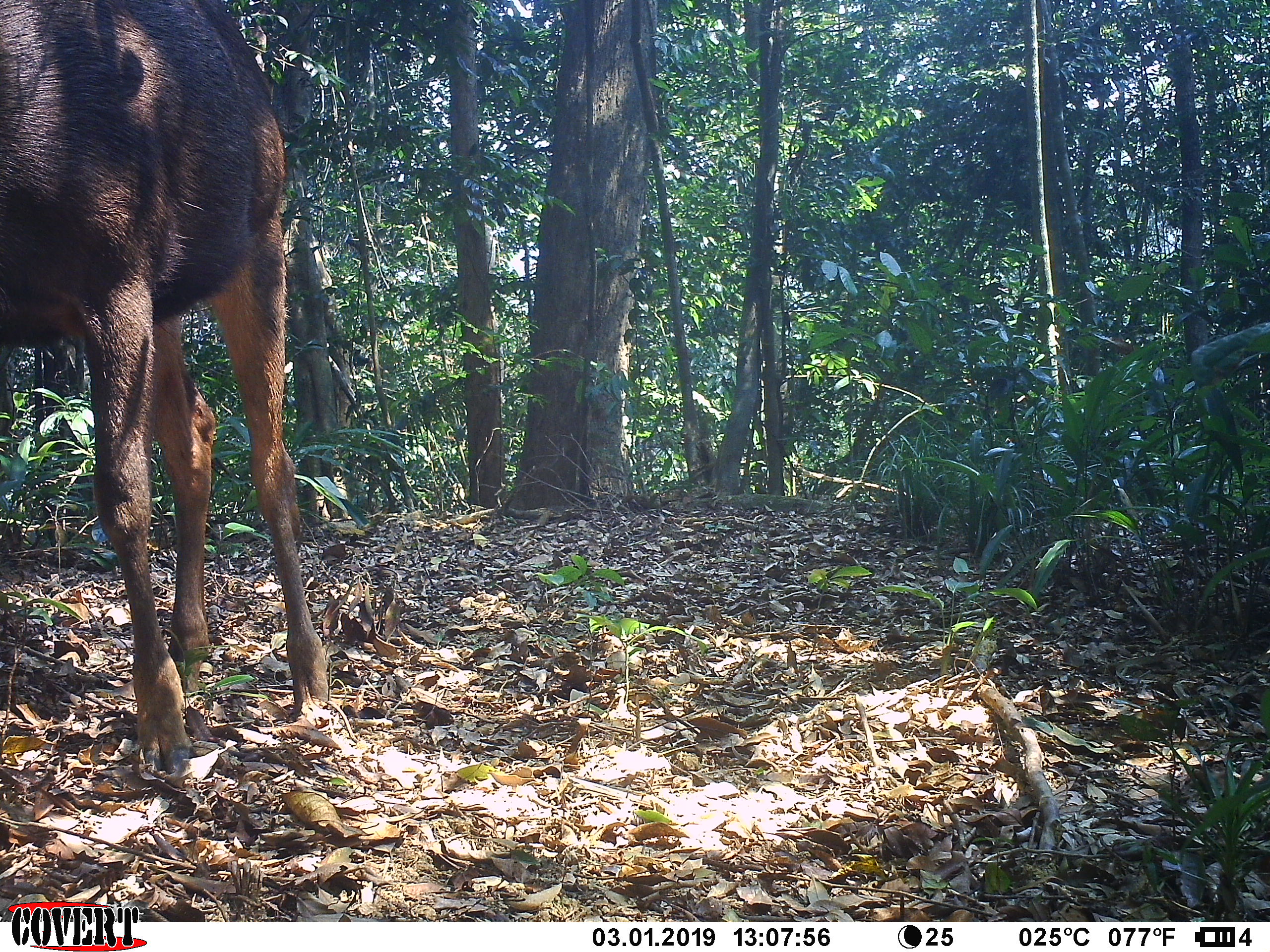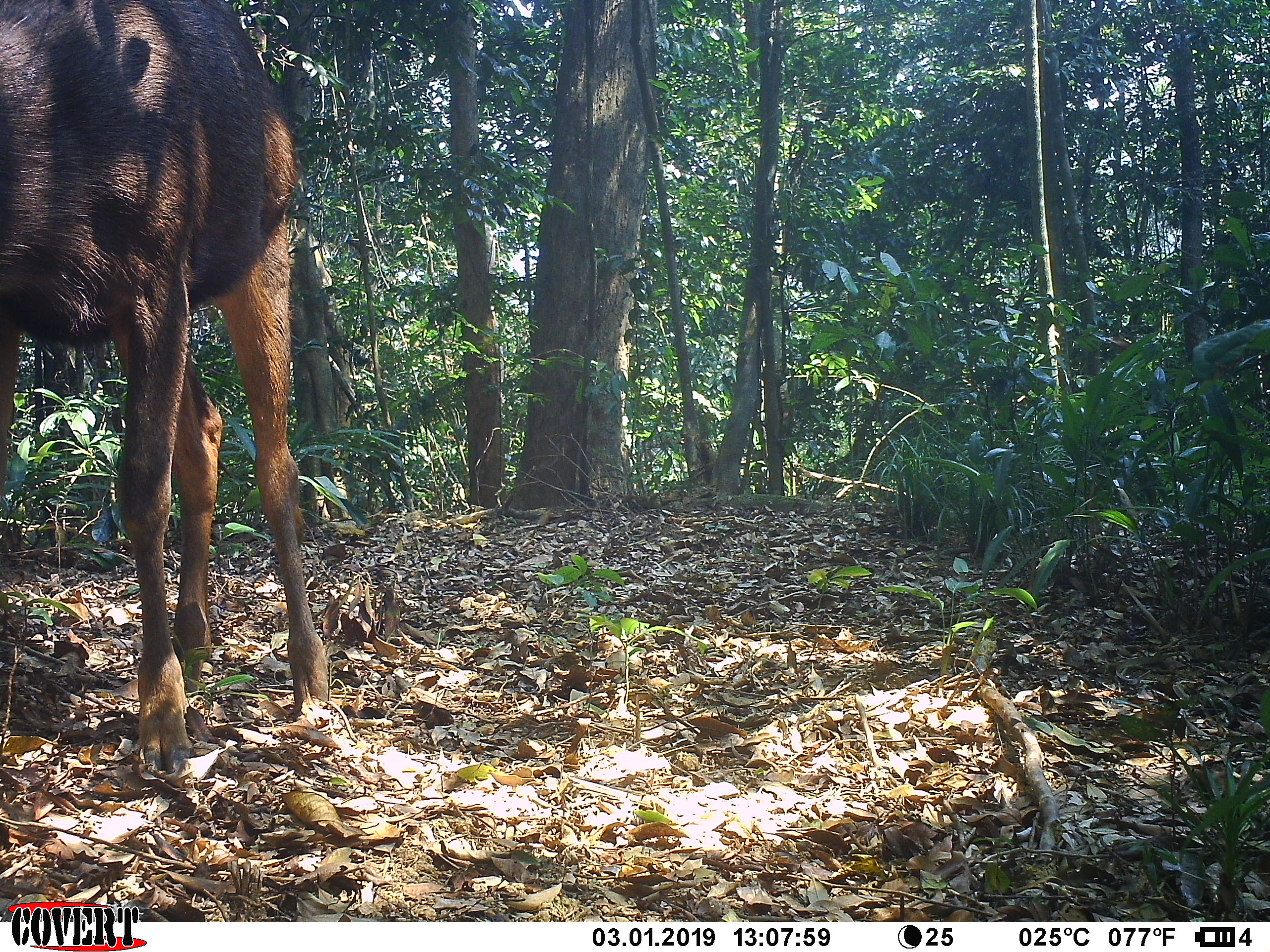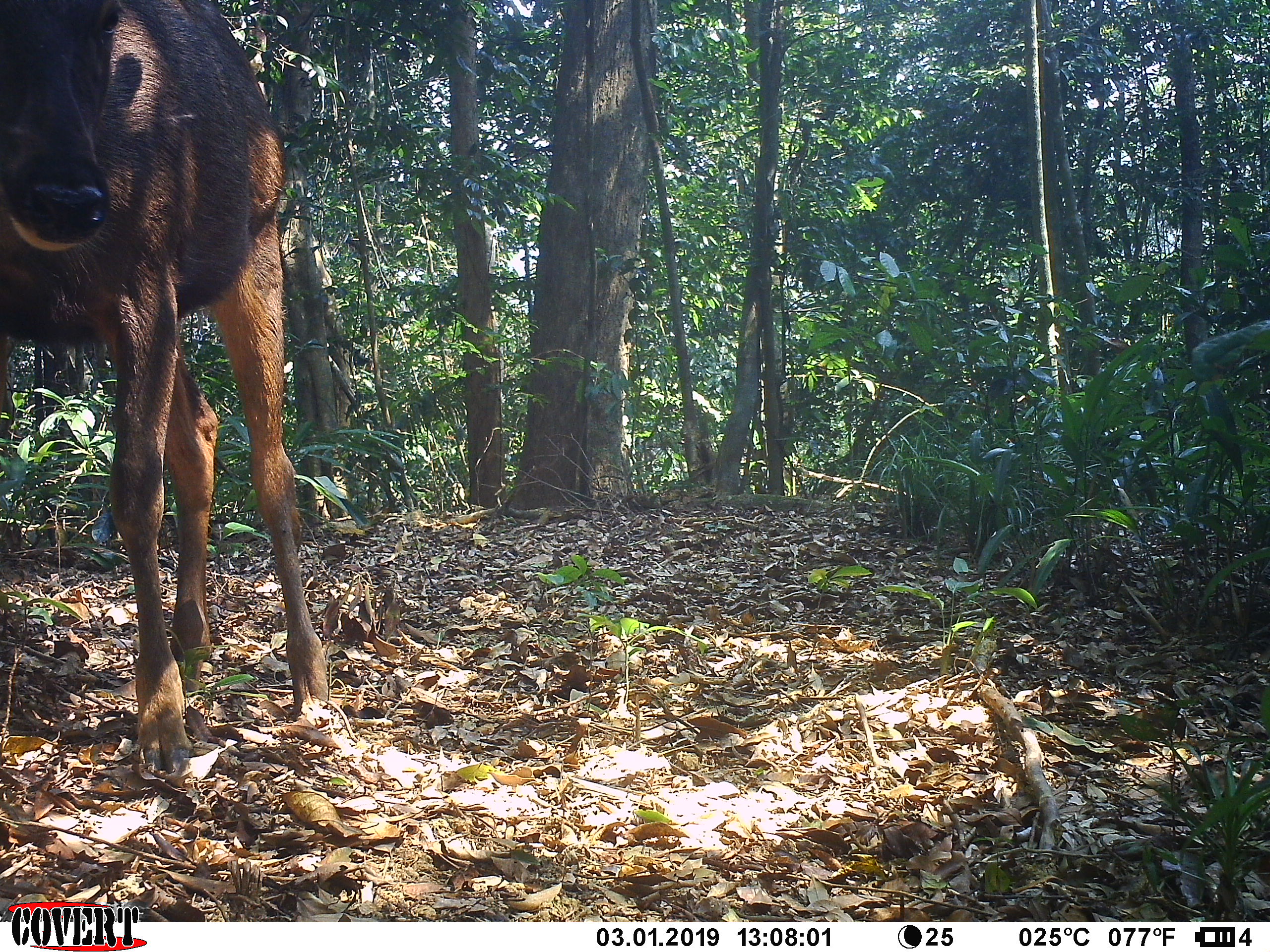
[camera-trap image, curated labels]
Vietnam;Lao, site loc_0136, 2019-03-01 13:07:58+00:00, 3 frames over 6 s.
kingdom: Animalia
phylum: Chordata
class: Mammalia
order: Artiodactyla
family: Cervidae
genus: Rusa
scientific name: Rusa unicolor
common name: sambar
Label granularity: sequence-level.